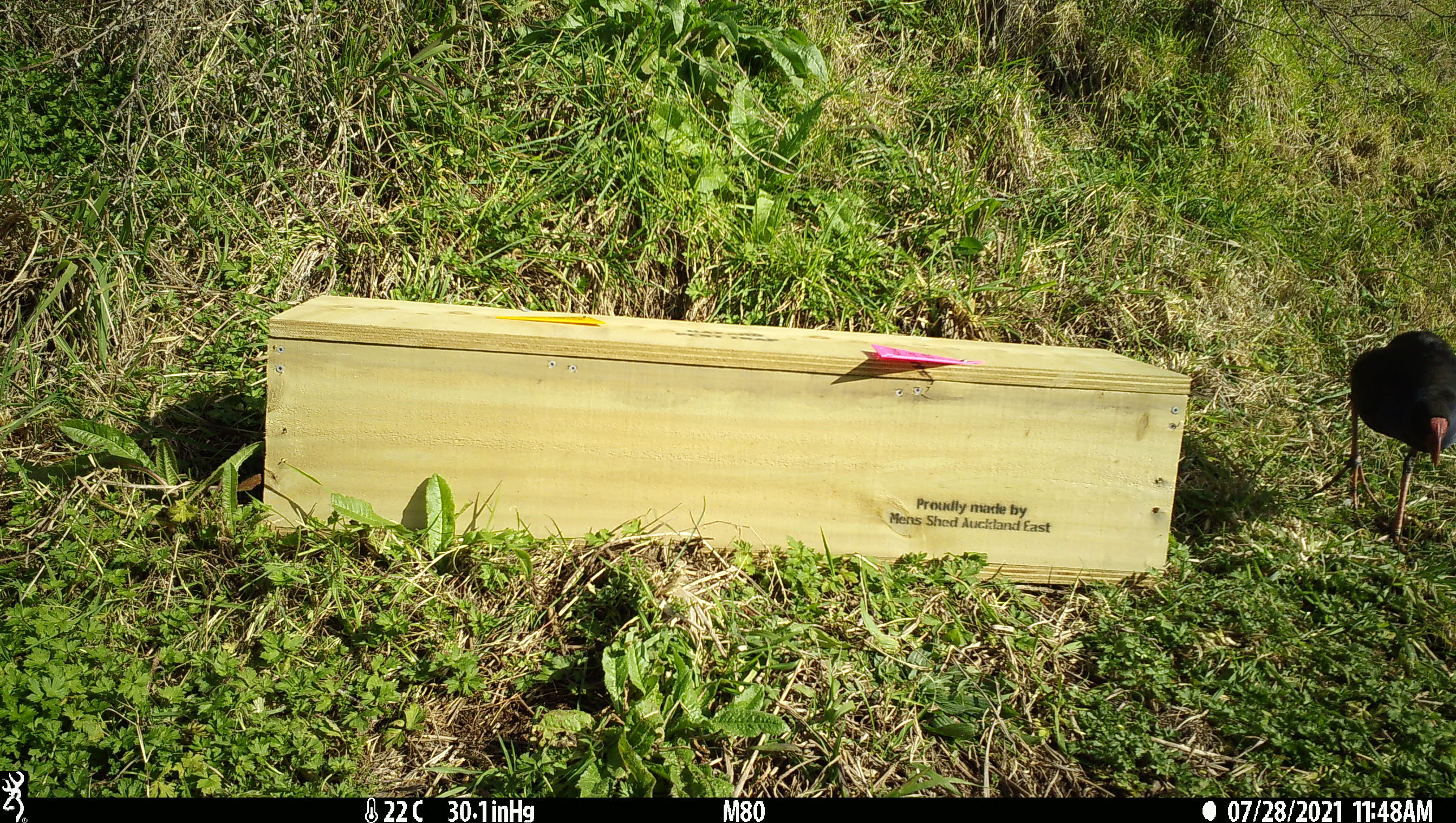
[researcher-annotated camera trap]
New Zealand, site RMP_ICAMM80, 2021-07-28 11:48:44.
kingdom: Animalia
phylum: Chordata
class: Aves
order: Gruiformes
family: Rallidae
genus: Porphyrio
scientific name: Porphyrio melanotus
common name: australasian swamphen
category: pukeko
Pukeko (australasian swamphen) (Porphyrio melanotus).